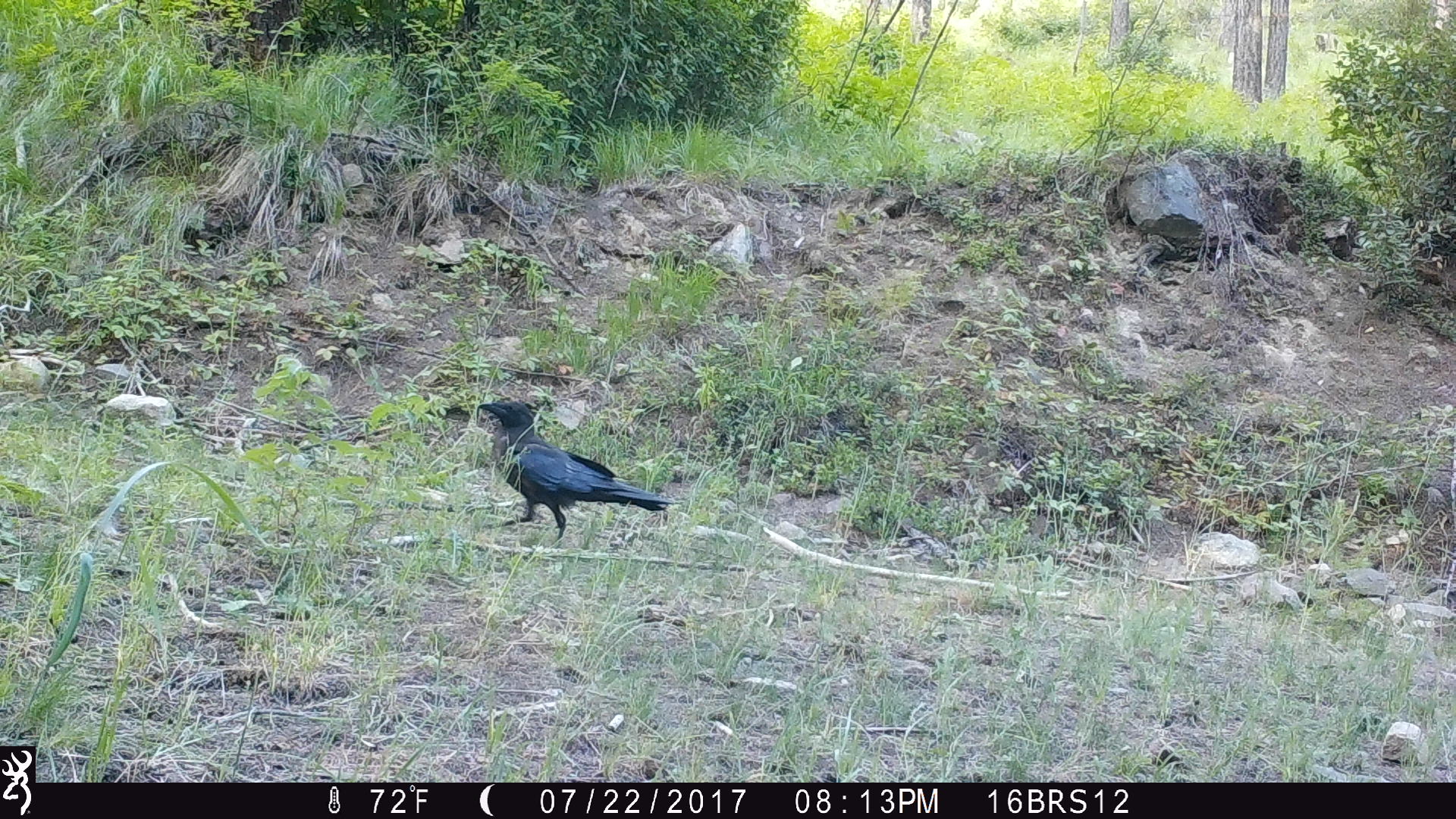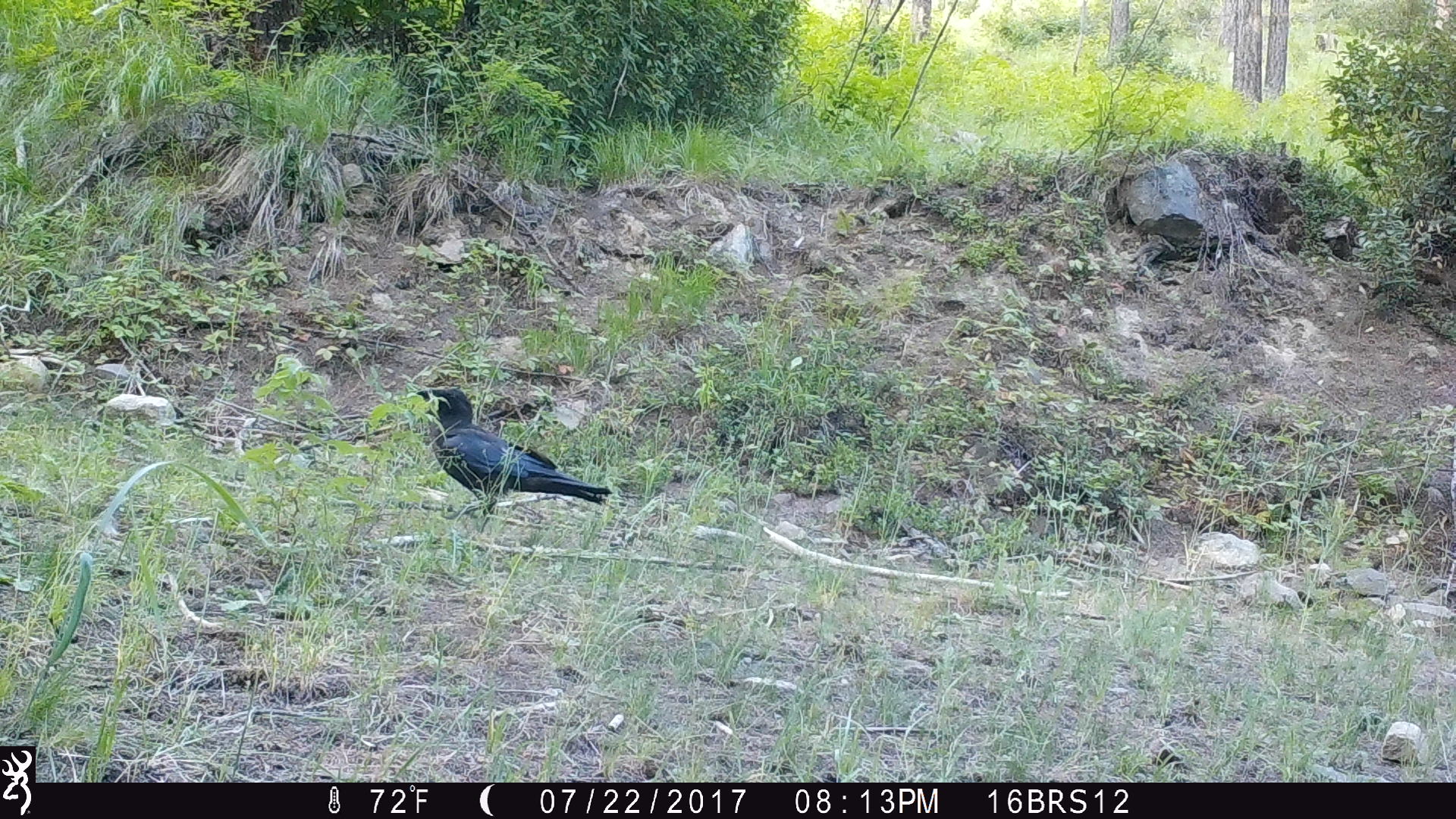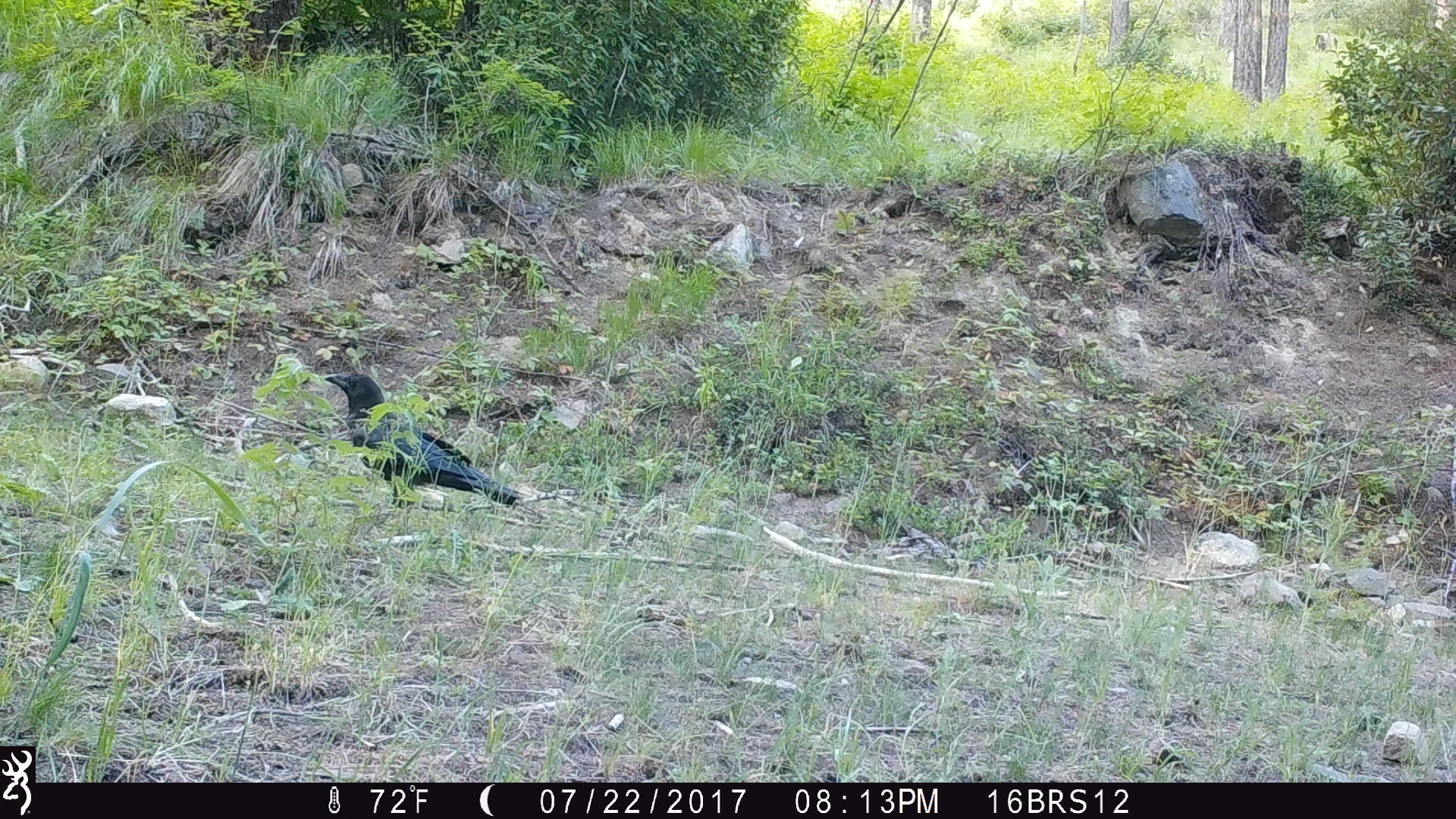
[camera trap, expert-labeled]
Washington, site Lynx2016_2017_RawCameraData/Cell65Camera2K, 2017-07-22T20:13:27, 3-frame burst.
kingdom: Animalia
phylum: Chordata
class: Aves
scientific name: Aves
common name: birds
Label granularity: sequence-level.